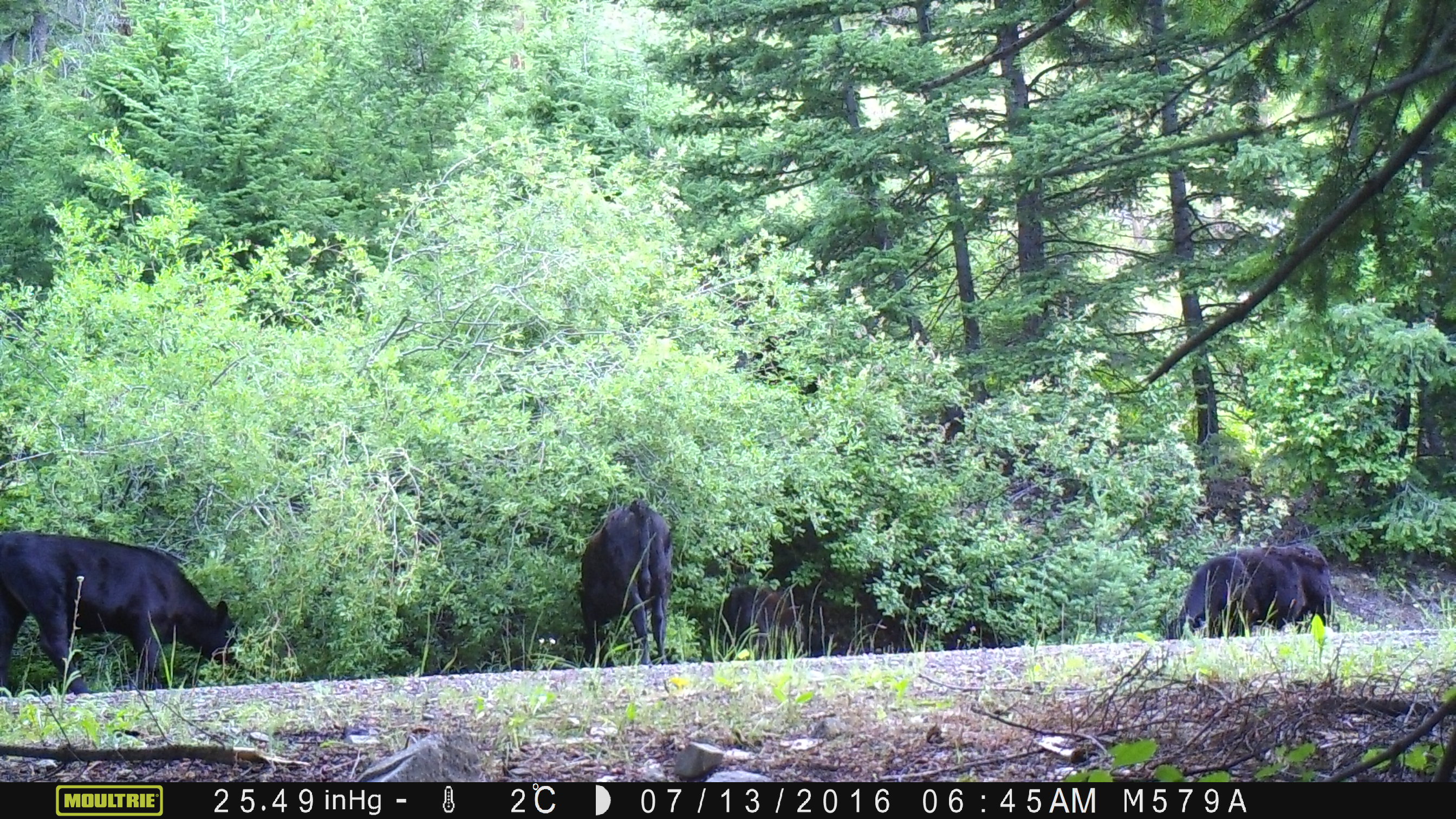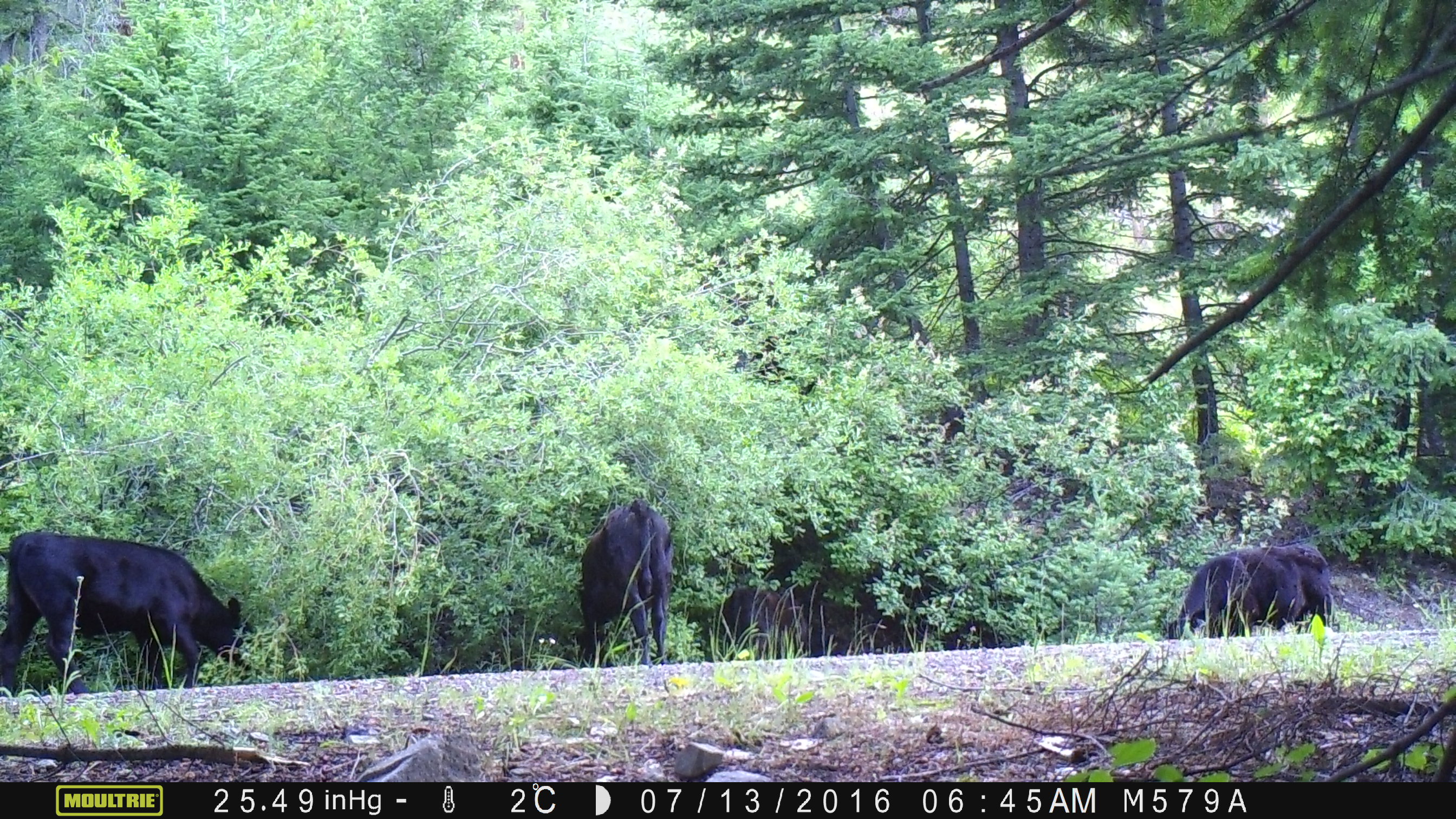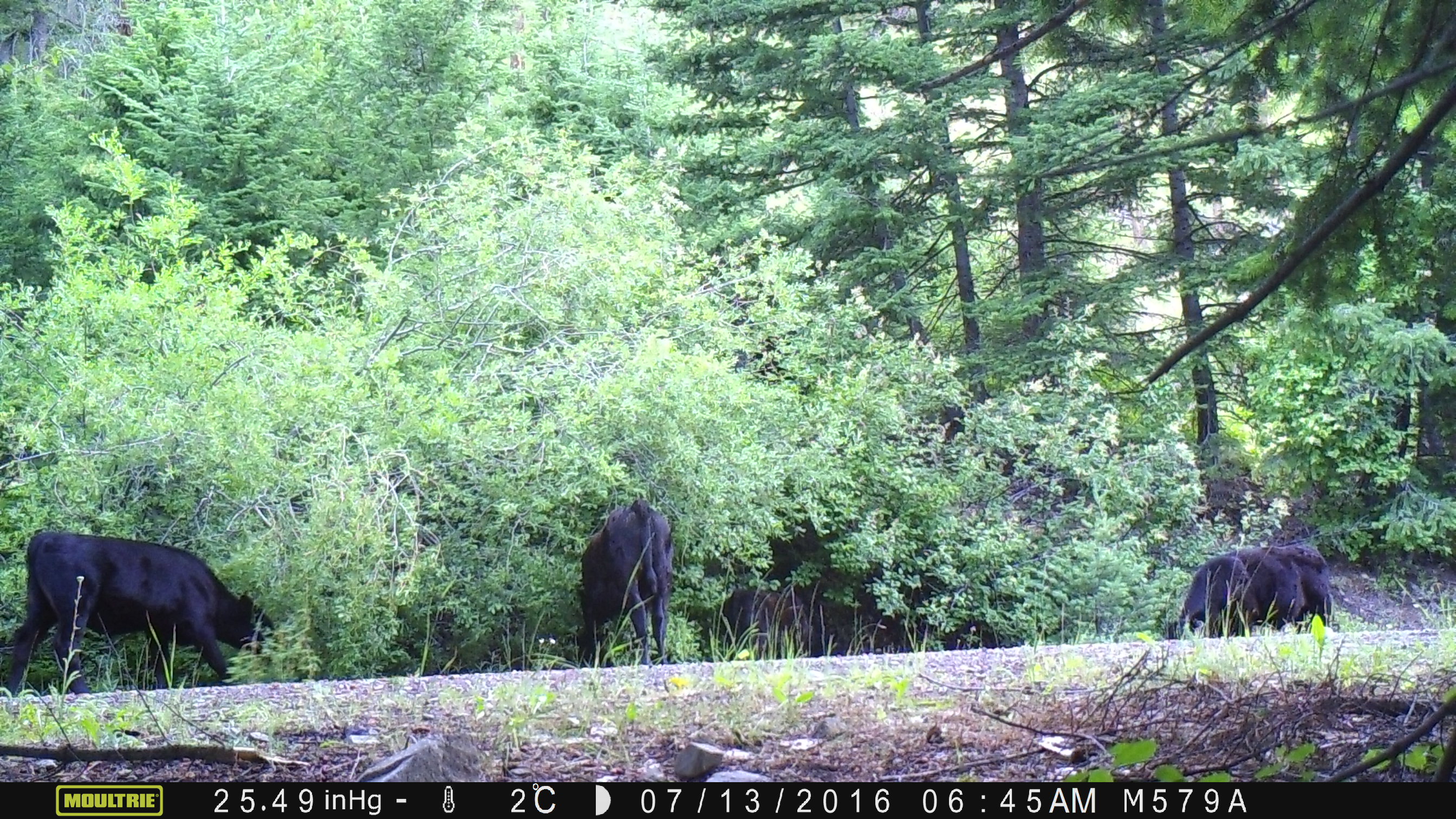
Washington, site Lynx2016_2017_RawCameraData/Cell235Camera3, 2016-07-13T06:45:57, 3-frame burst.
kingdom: Animalia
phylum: Chordata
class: Mammalia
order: Artiodactyla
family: Bovidae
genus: Bos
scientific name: Bos taurus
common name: domestic cattle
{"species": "domestic cattle (Bos taurus)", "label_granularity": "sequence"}